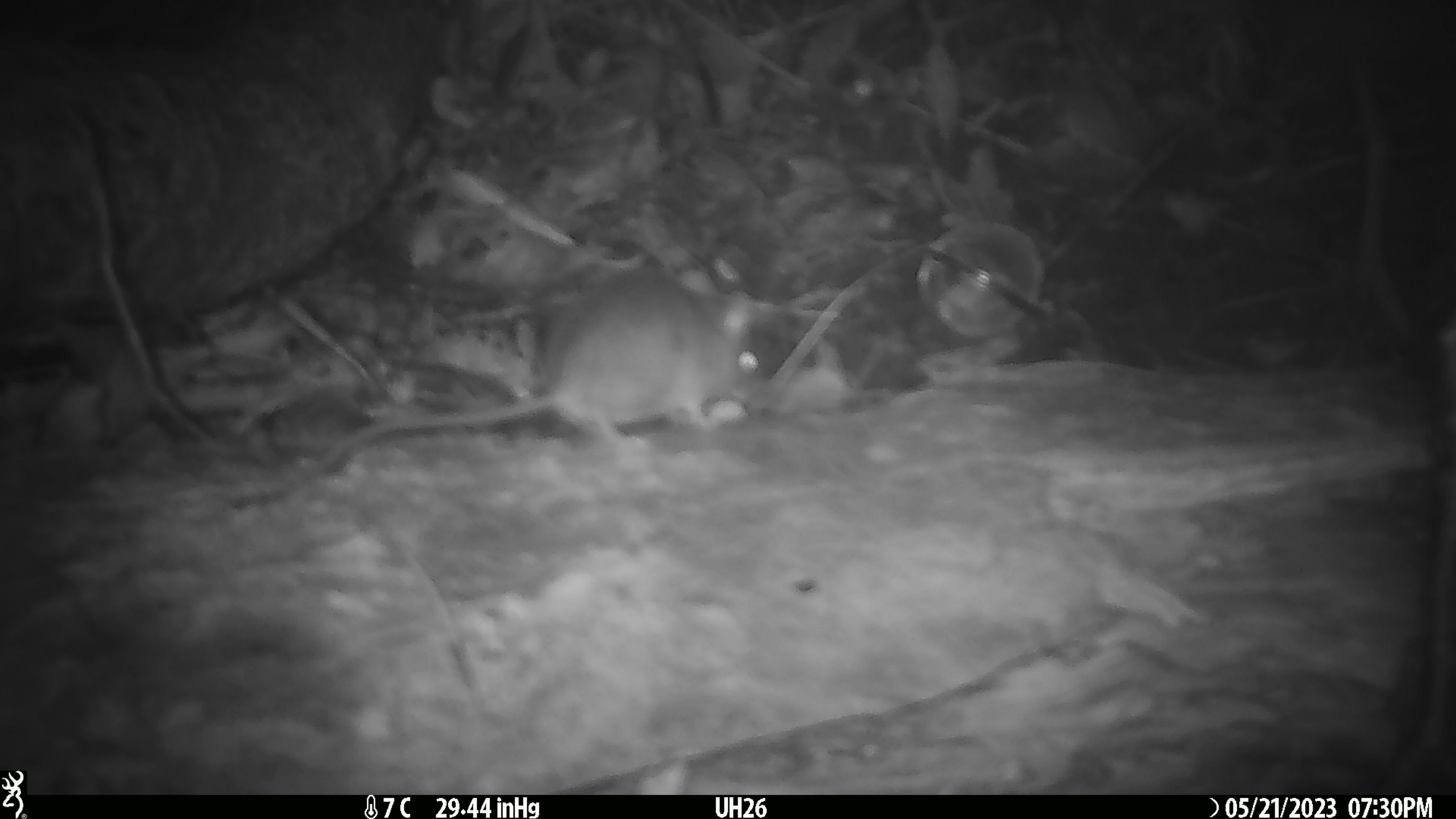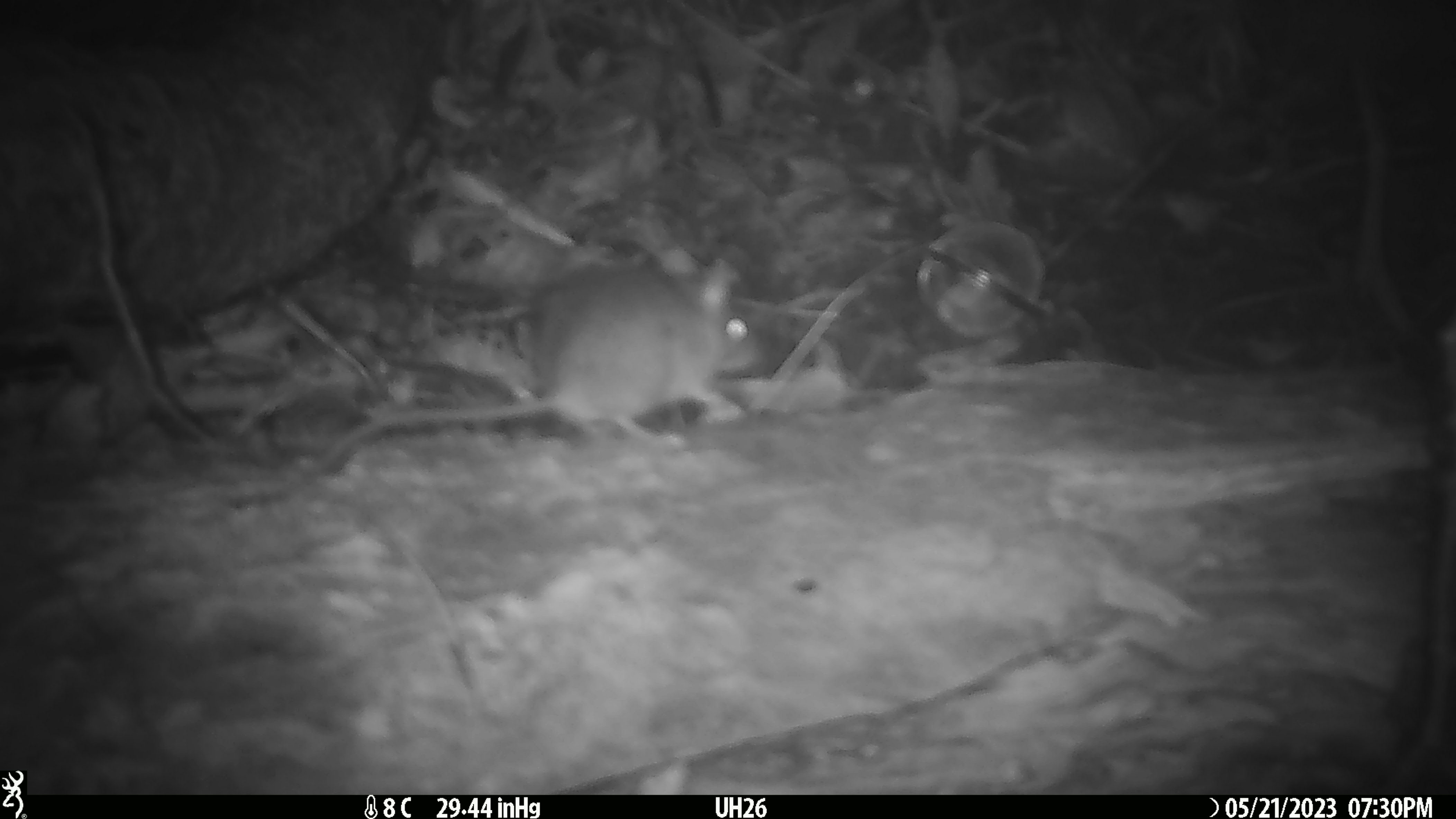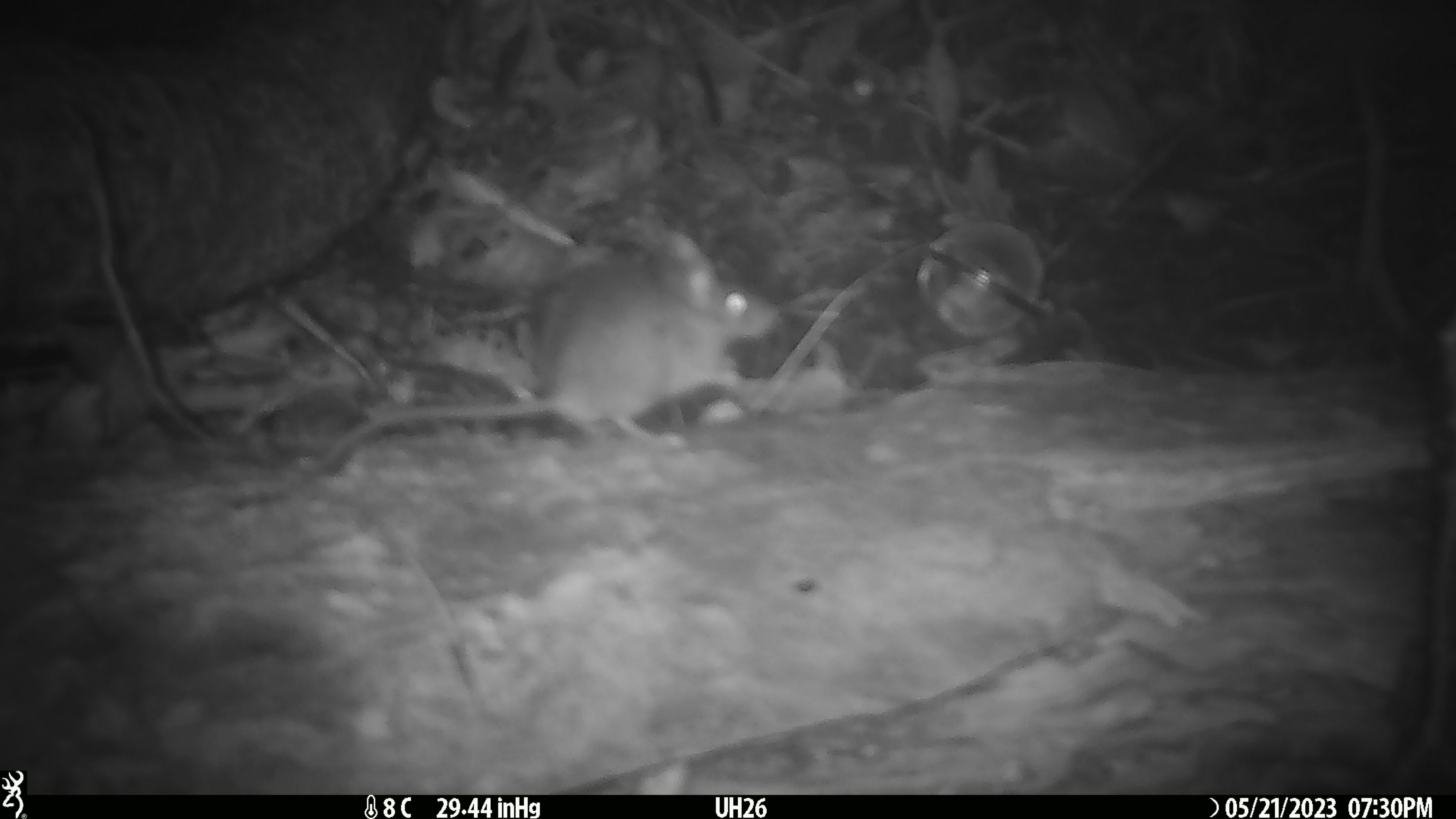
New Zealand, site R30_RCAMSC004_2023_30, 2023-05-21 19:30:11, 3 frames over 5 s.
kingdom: Animalia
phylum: Chordata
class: Mammalia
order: Rodentia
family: Muridae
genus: Mus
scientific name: Mus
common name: mouse